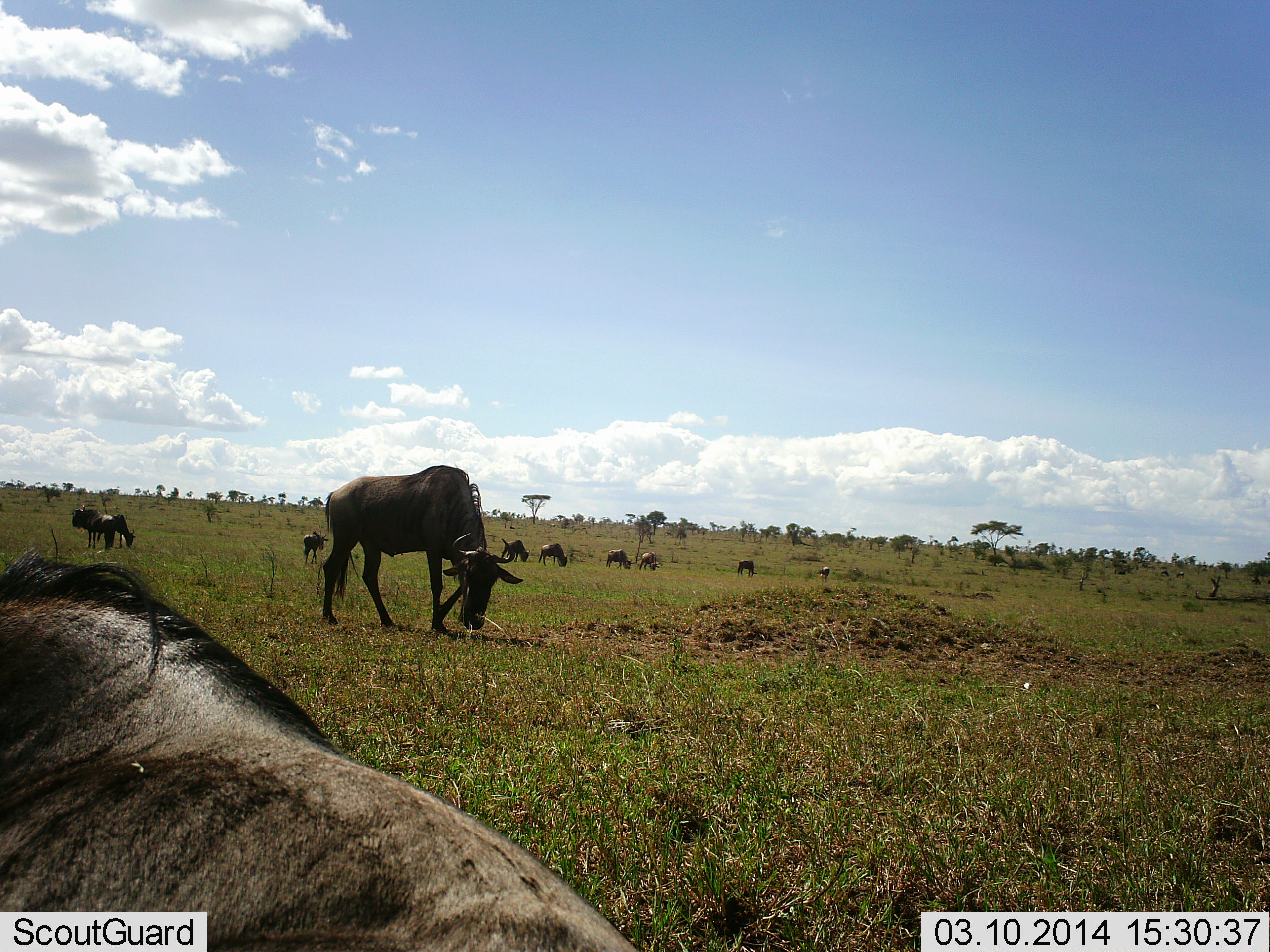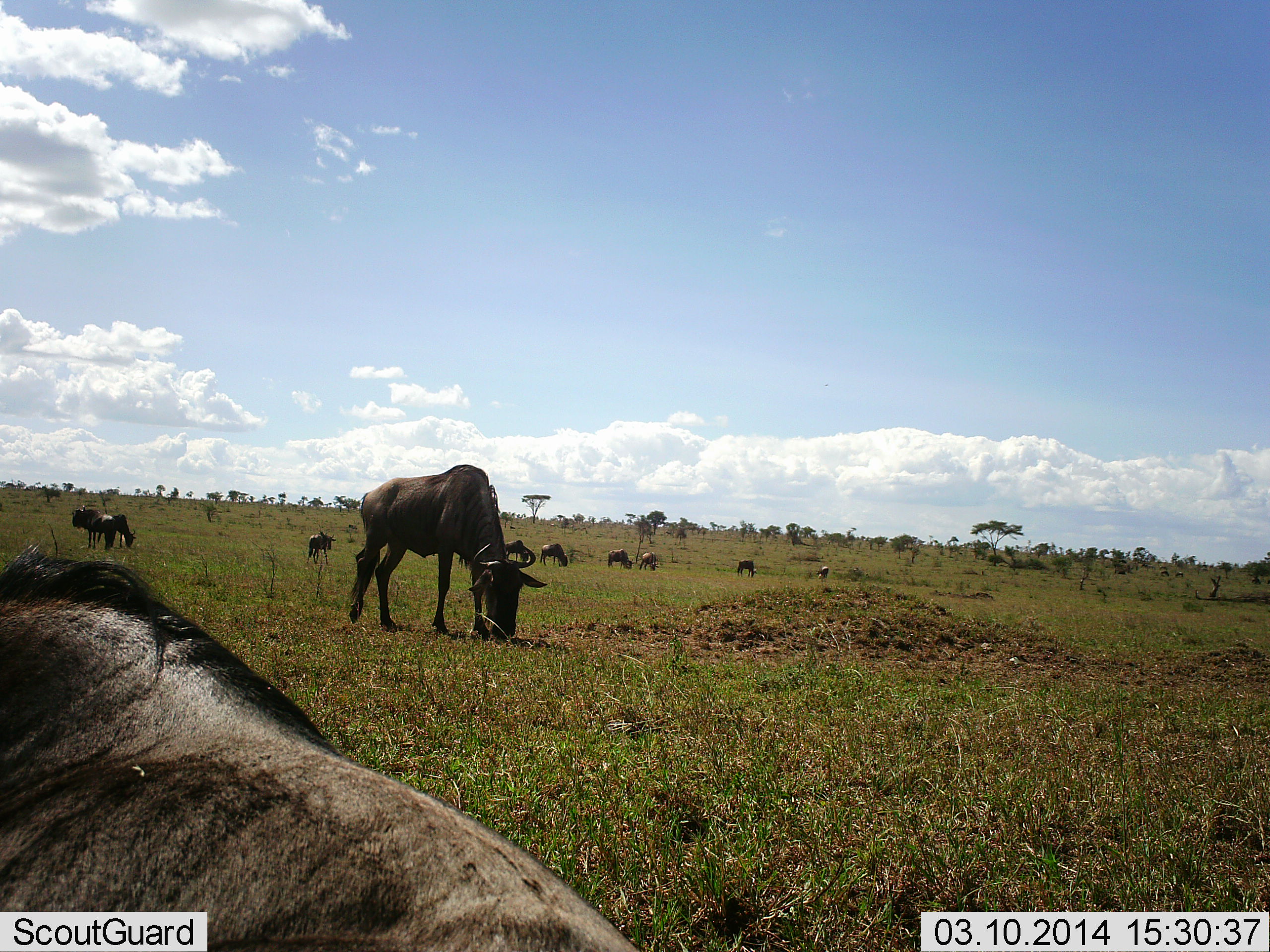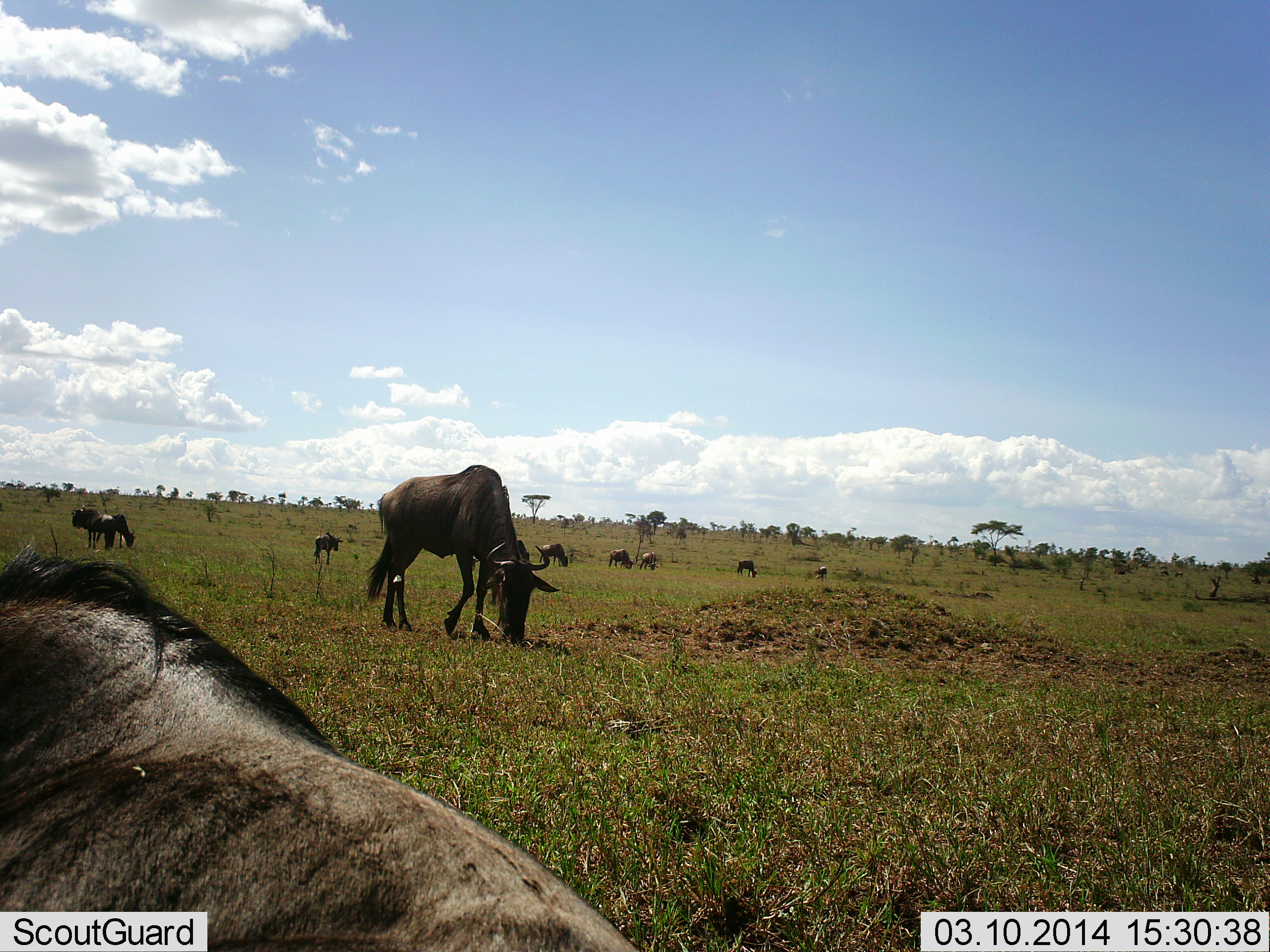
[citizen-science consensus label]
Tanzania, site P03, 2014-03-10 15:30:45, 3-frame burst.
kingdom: Animalia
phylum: Chordata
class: Mammalia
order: Artiodactyla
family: Bovidae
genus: Connochaetes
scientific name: Connochaetes taurinus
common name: blue wildebeest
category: wildebeest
Wildebeest (blue wildebeest) (Connochaetes taurinus), count 10. Behavior (volunteer vote fractions): standing 60%, resting 30%, moving 20%, interacting 0%. Young present (vote fraction): 0%. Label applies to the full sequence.